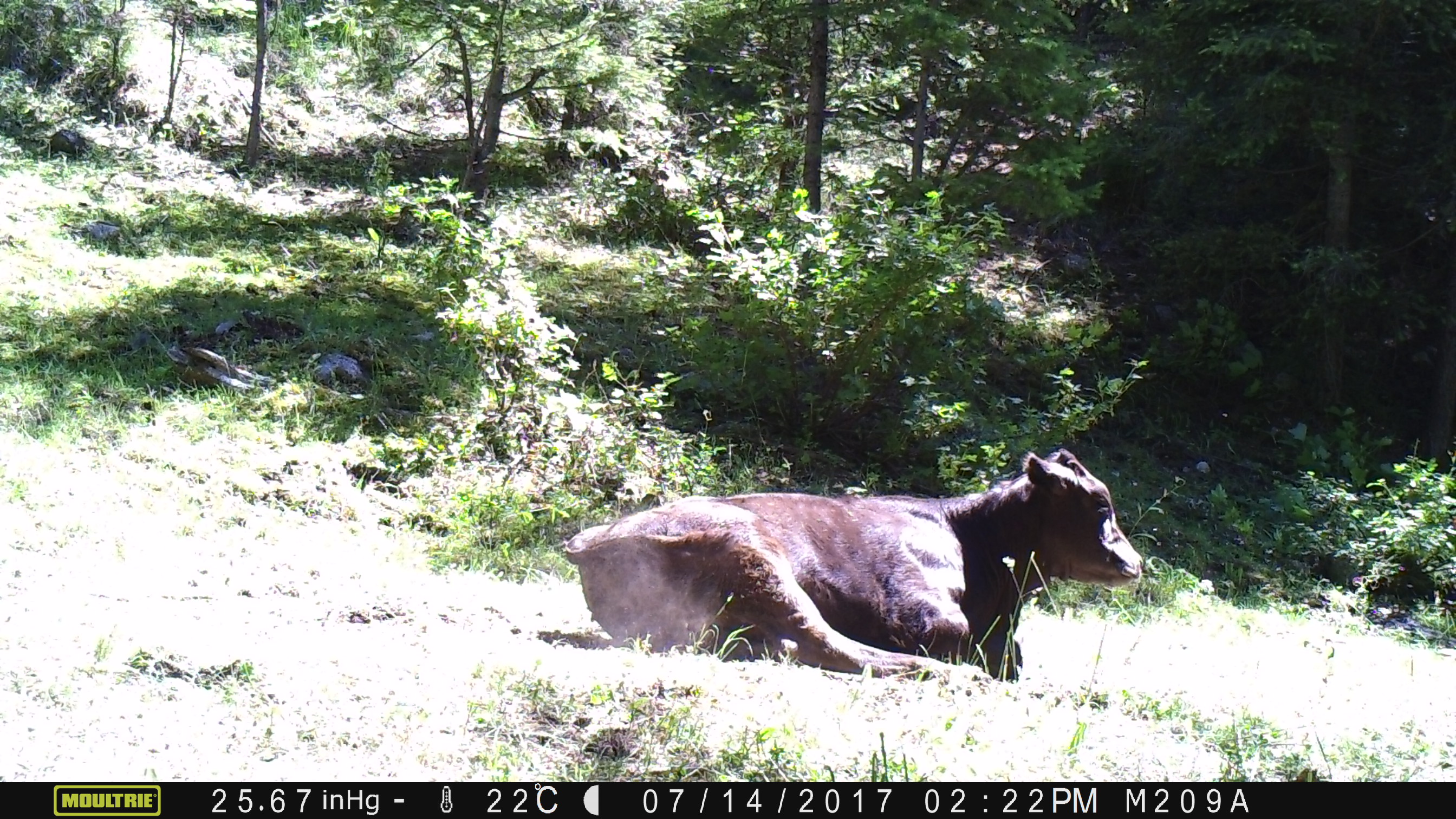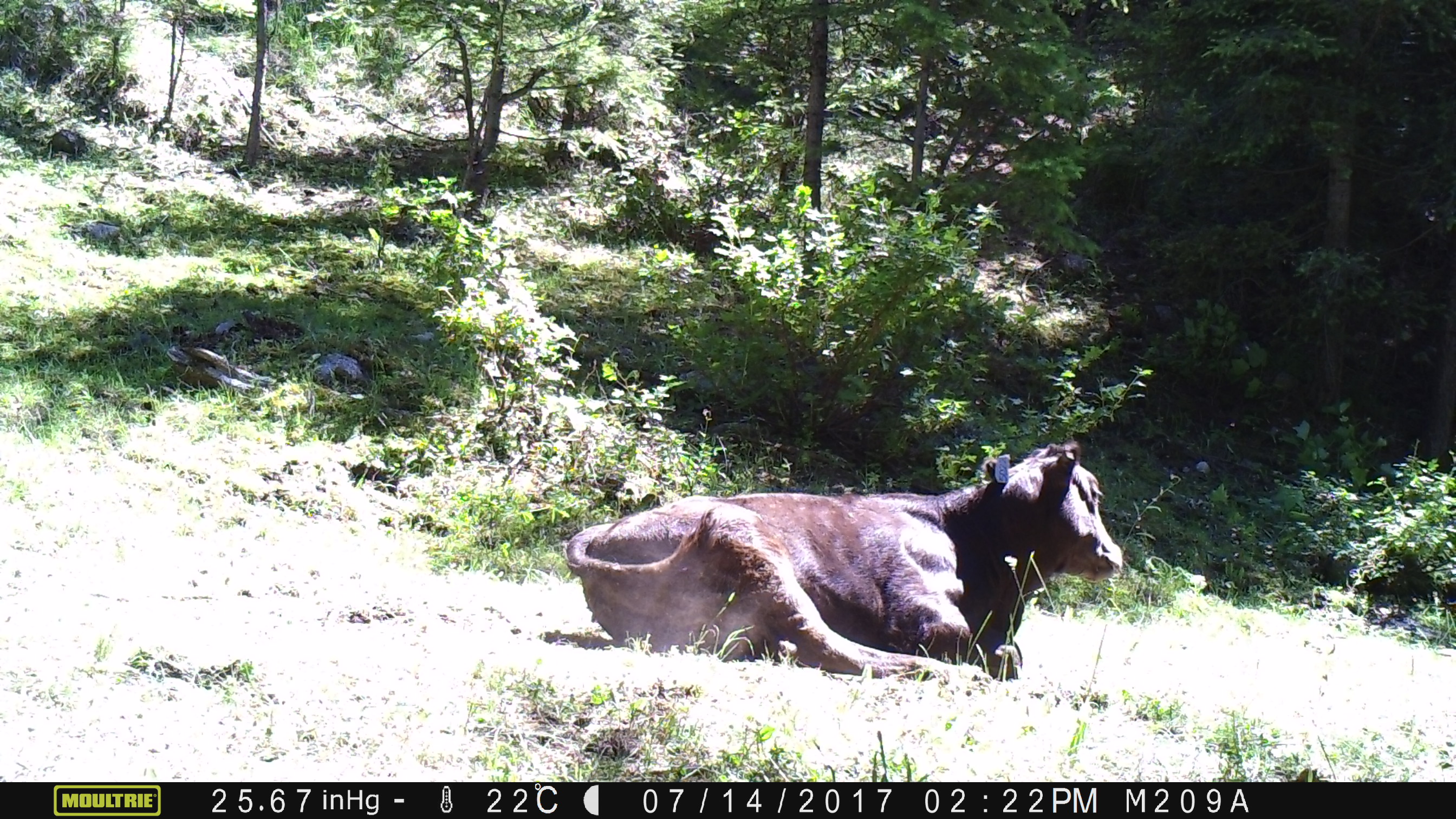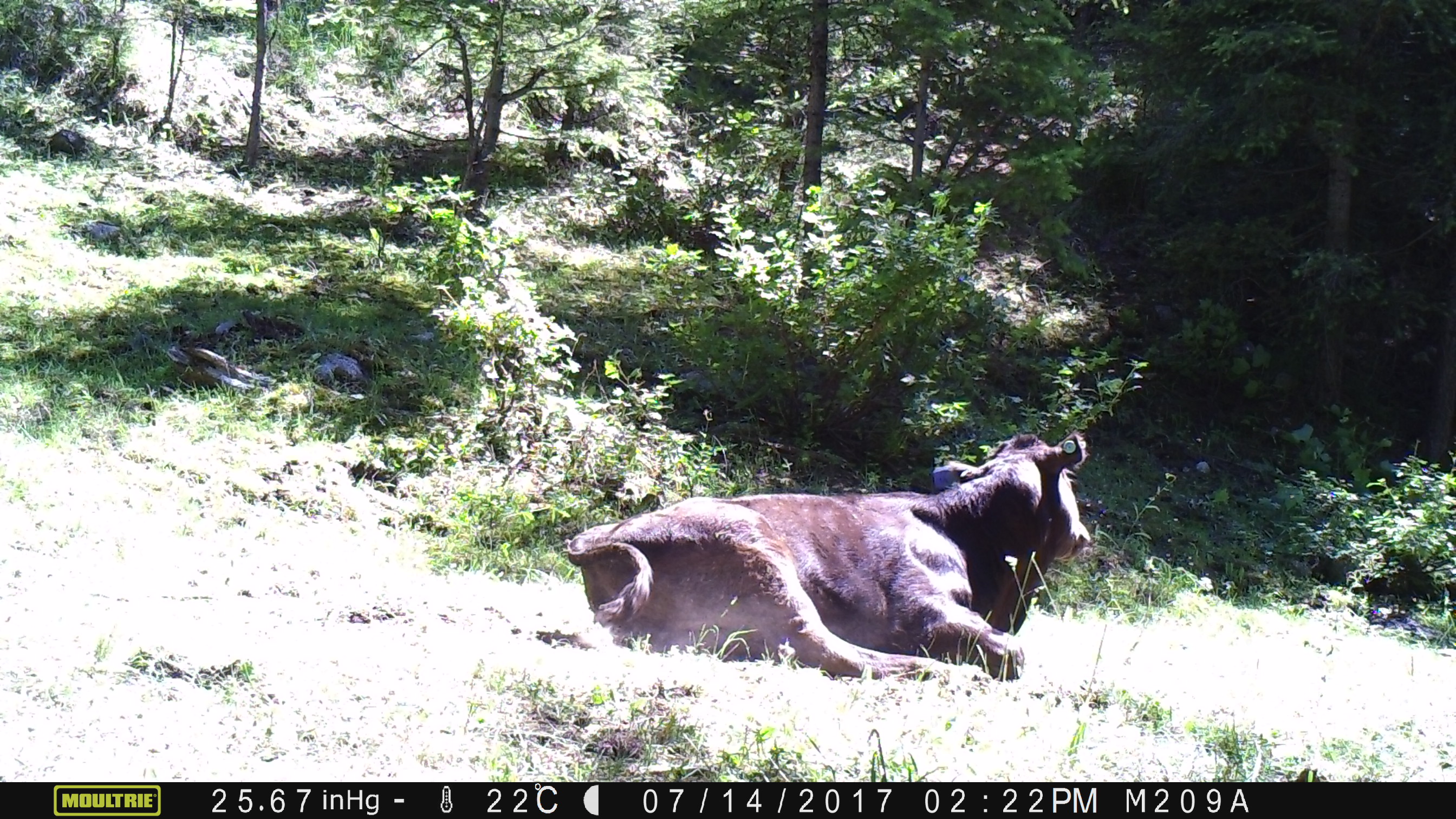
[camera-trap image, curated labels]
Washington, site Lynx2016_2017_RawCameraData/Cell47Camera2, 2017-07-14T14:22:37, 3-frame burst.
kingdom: Animalia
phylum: Chordata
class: Mammalia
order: Artiodactyla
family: Bovidae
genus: Bos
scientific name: Bos taurus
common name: domestic cattle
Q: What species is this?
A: Domestic cattle (Bos taurus).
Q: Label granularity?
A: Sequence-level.